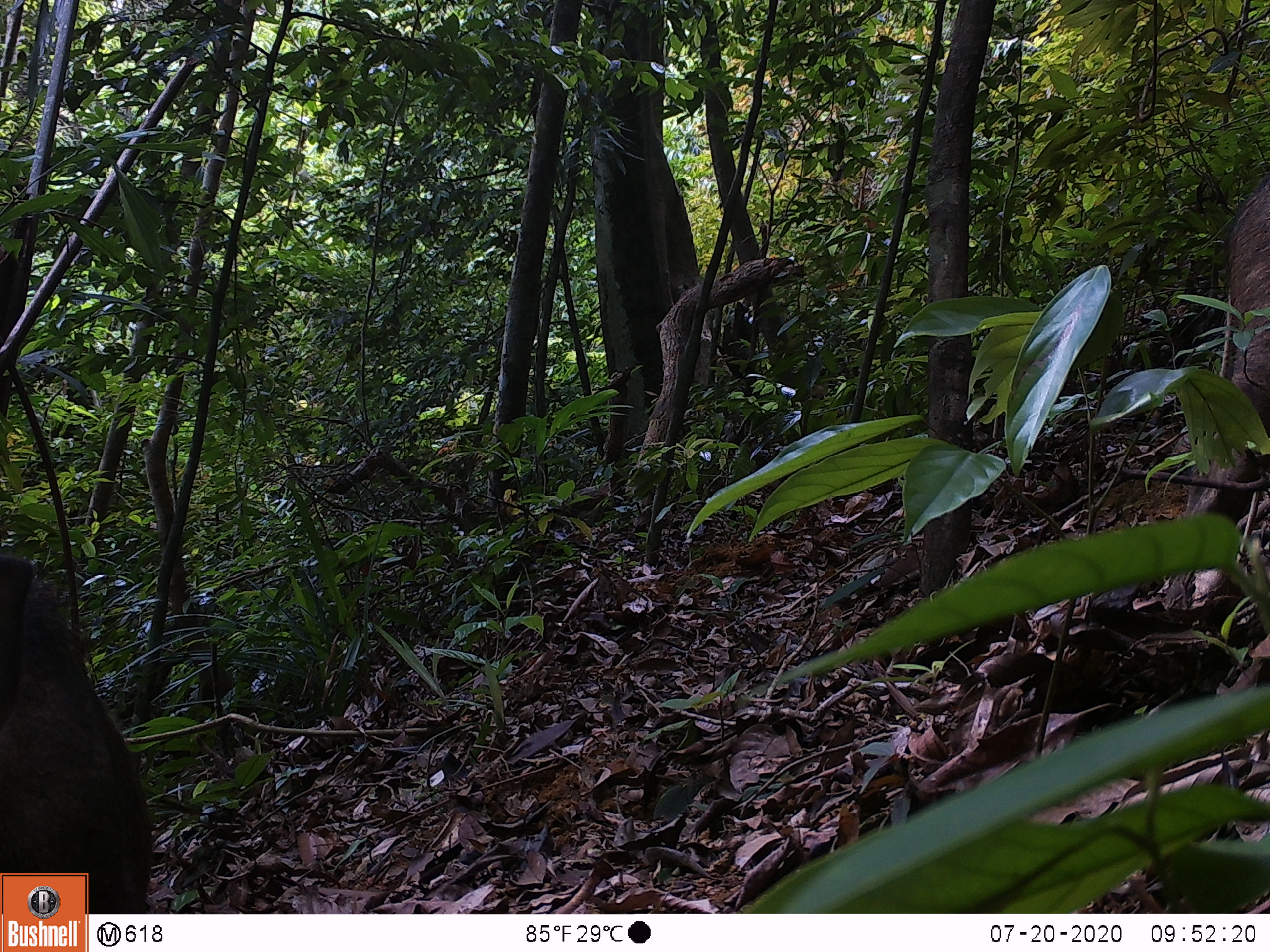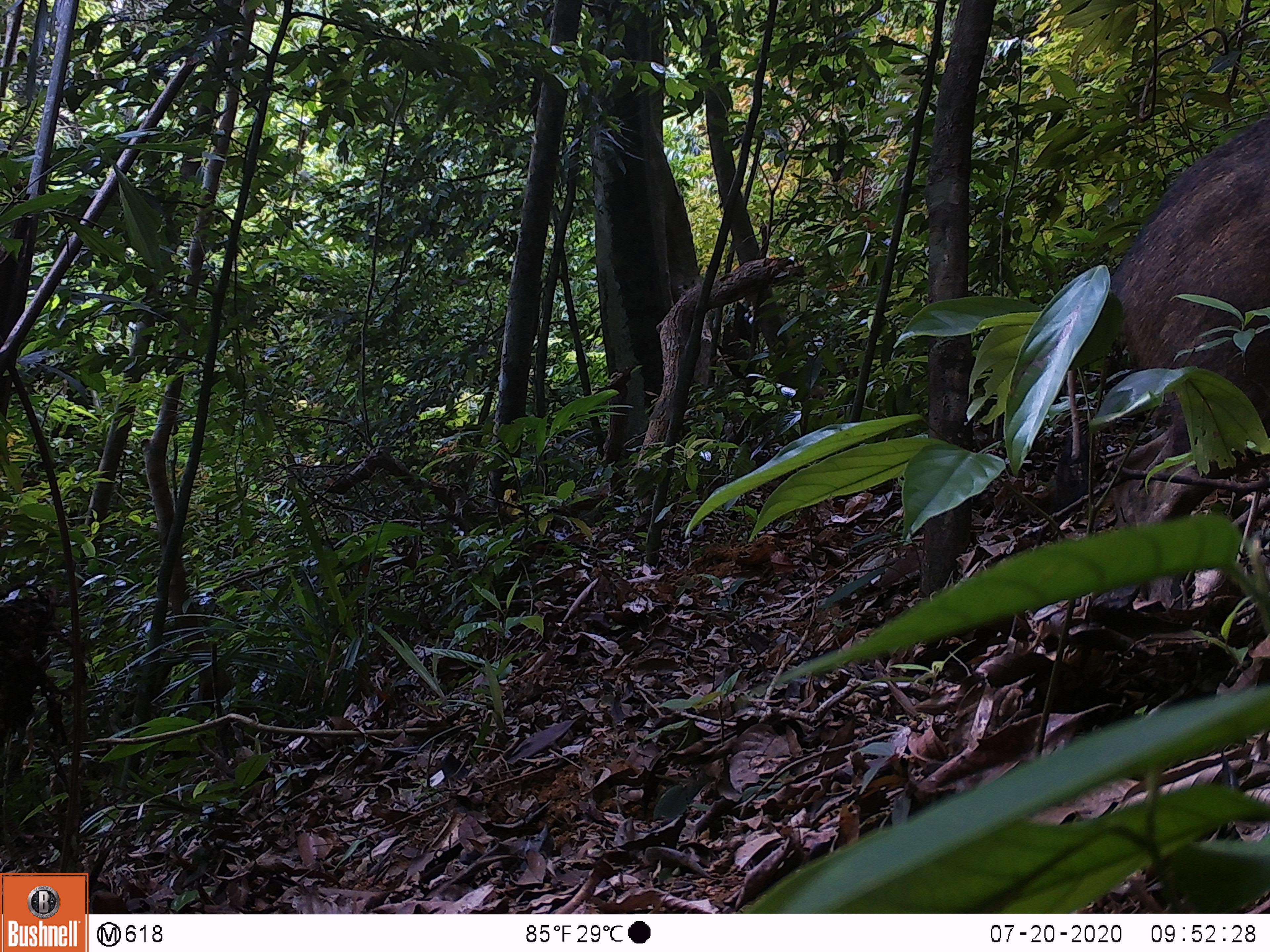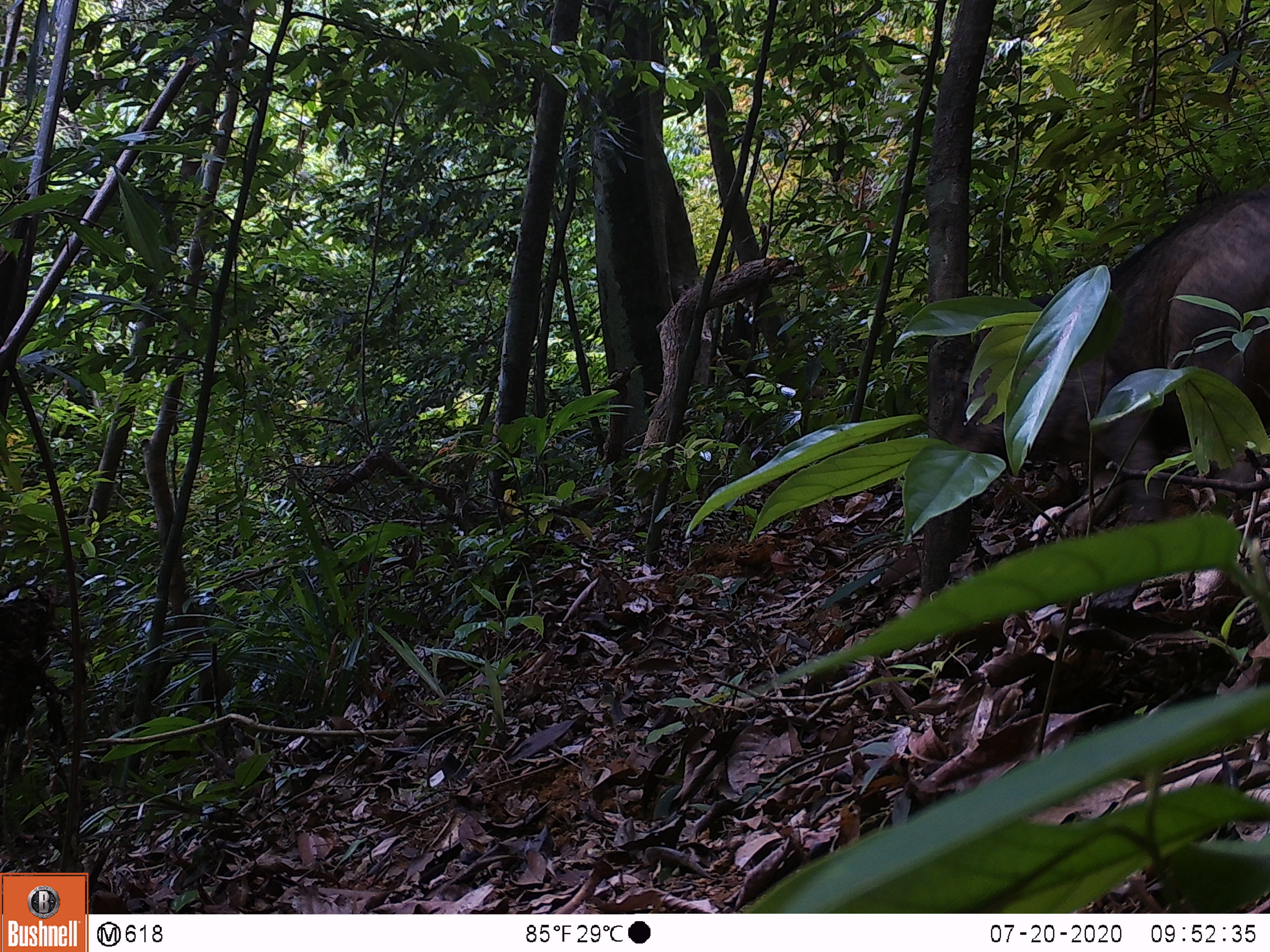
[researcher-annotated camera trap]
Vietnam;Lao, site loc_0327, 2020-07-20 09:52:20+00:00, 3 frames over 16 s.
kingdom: Animalia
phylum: Chordata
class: Mammalia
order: Artiodactyla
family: Suidae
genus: Sus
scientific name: Sus scrofa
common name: eurasian wild pig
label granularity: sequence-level